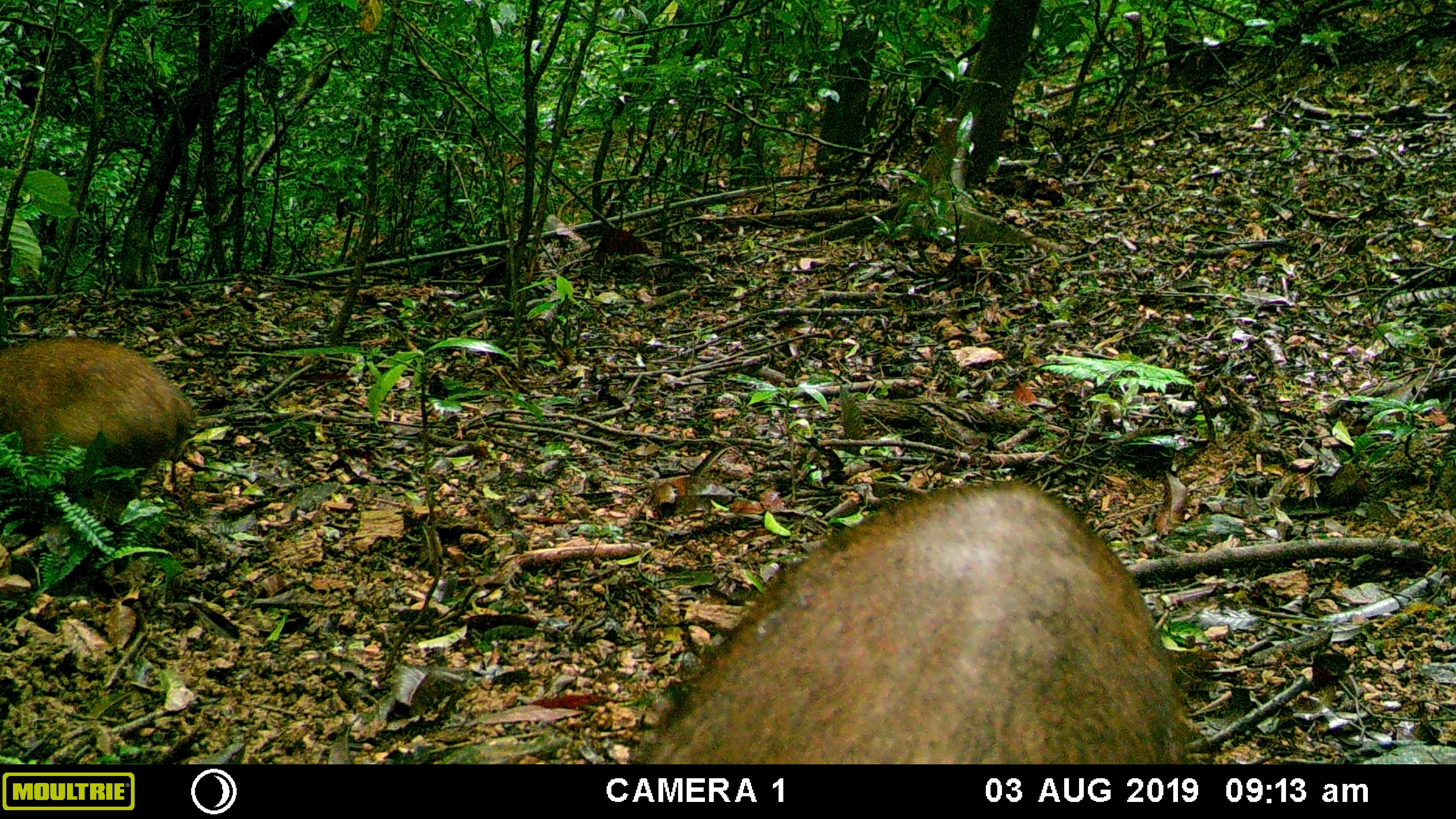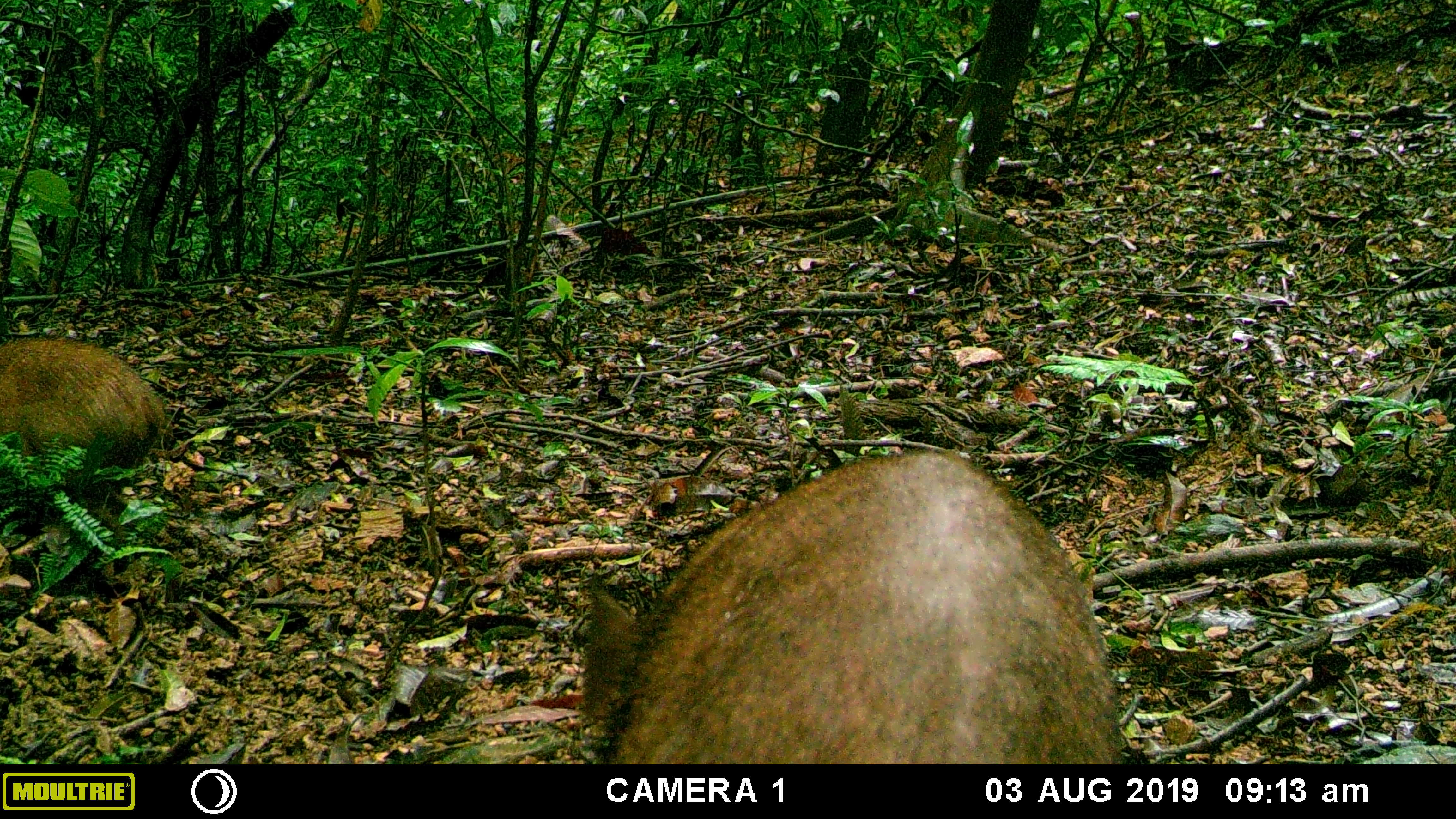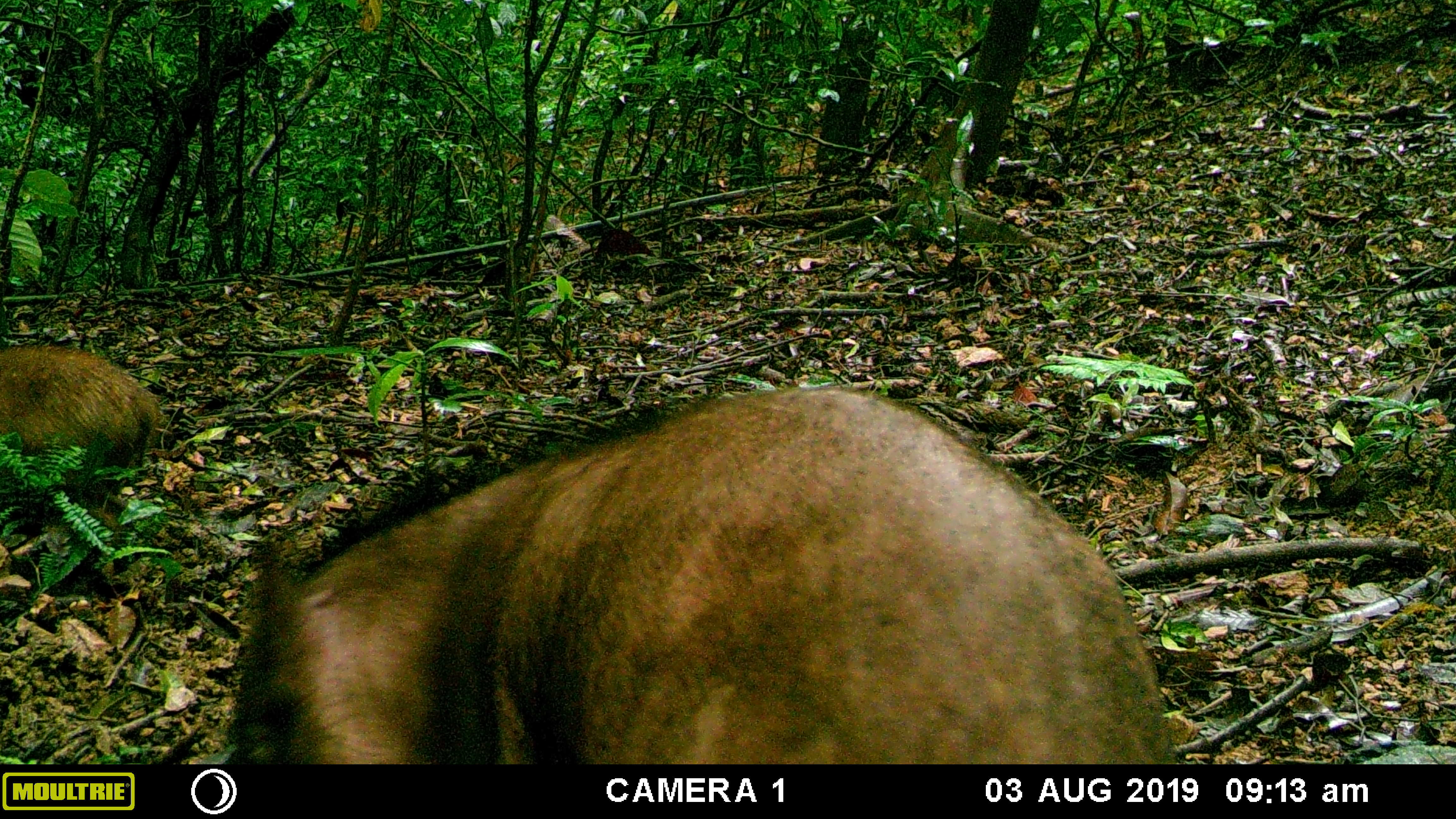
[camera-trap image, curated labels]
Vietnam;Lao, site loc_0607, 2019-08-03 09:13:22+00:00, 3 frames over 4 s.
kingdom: Animalia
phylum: Chordata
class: Mammalia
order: Artiodactyla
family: Suidae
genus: Sus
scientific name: Sus scrofa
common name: eurasian wild pig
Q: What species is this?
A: Eurasian wild pig (Sus scrofa).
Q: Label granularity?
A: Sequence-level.